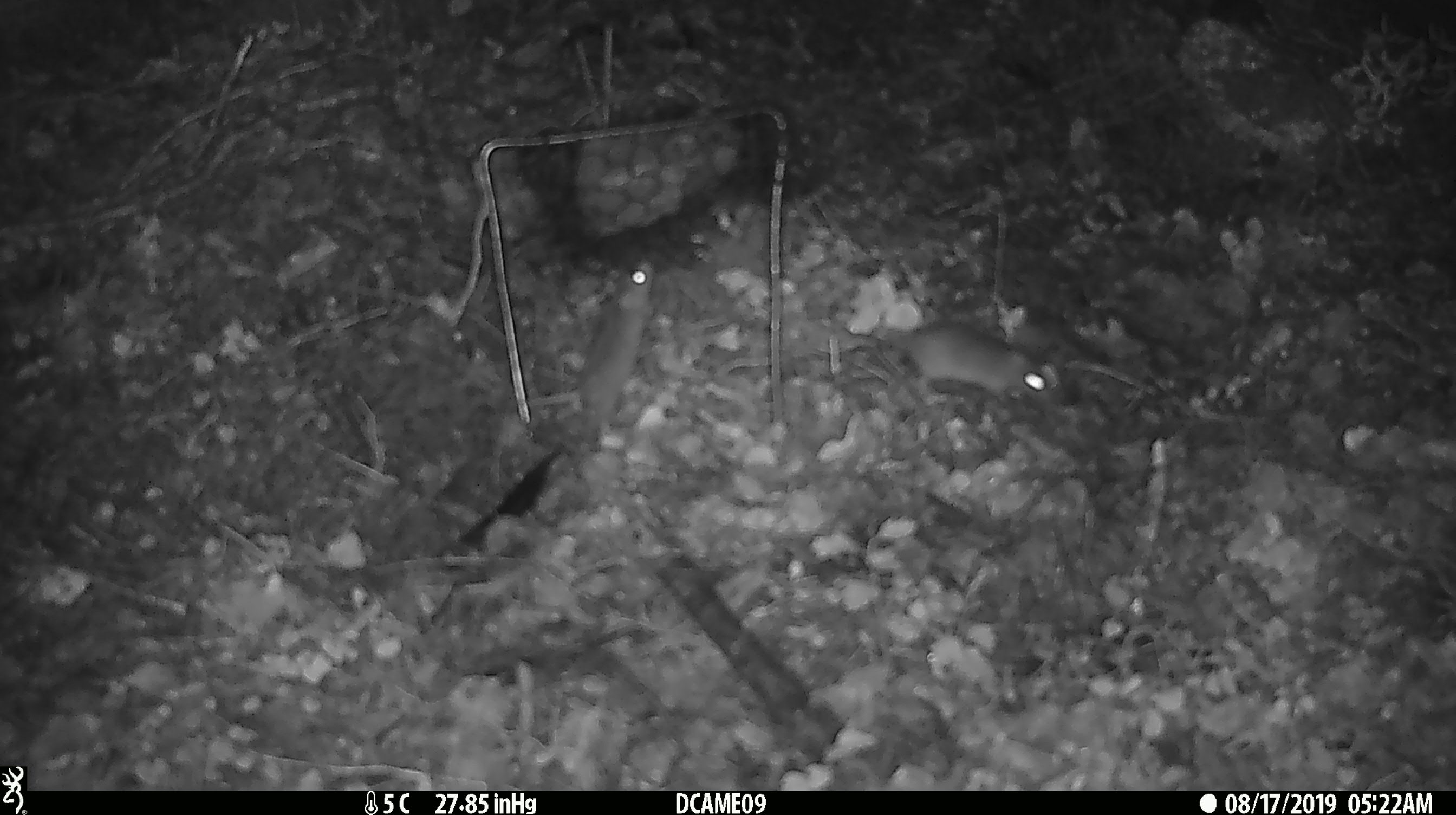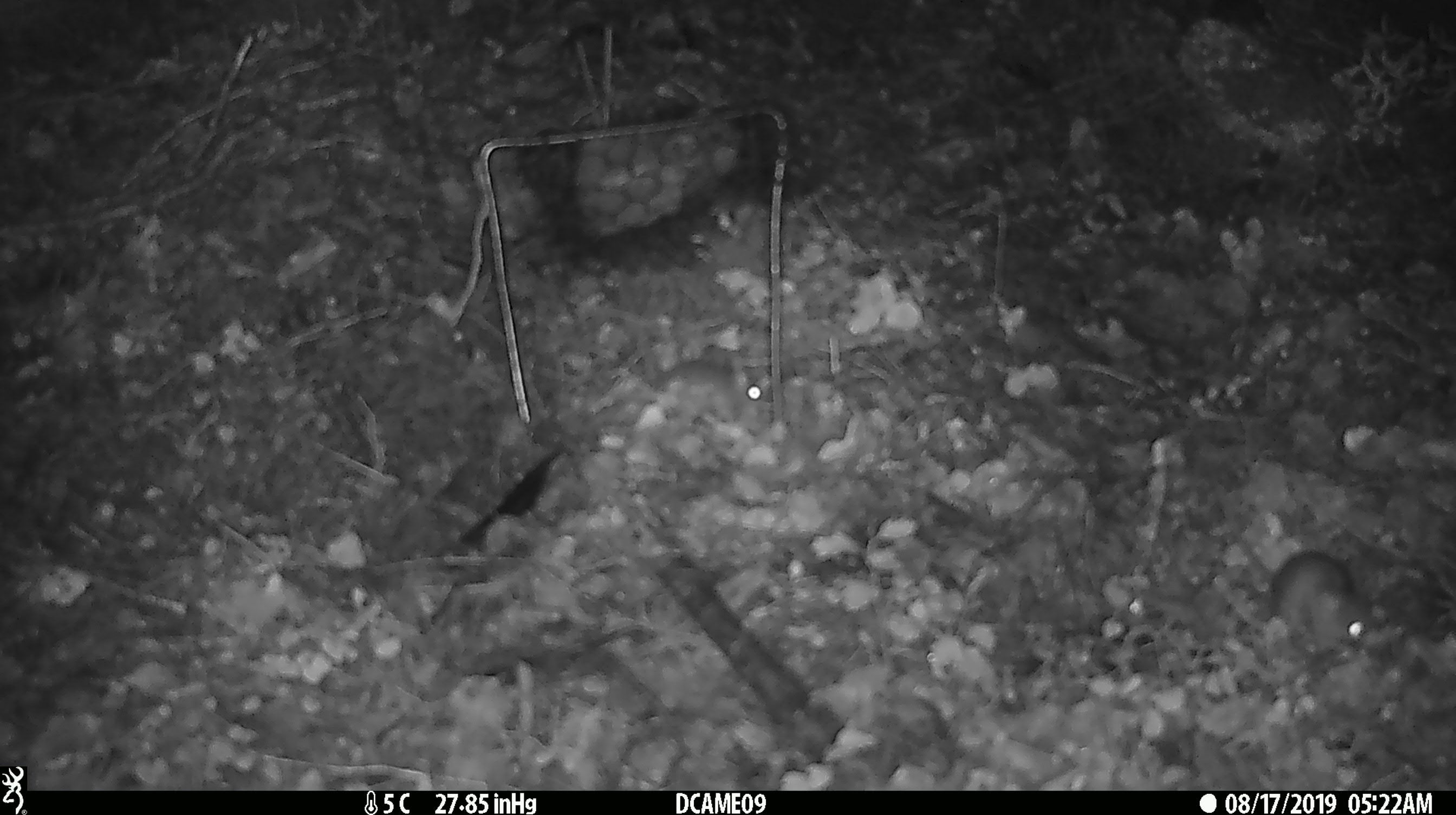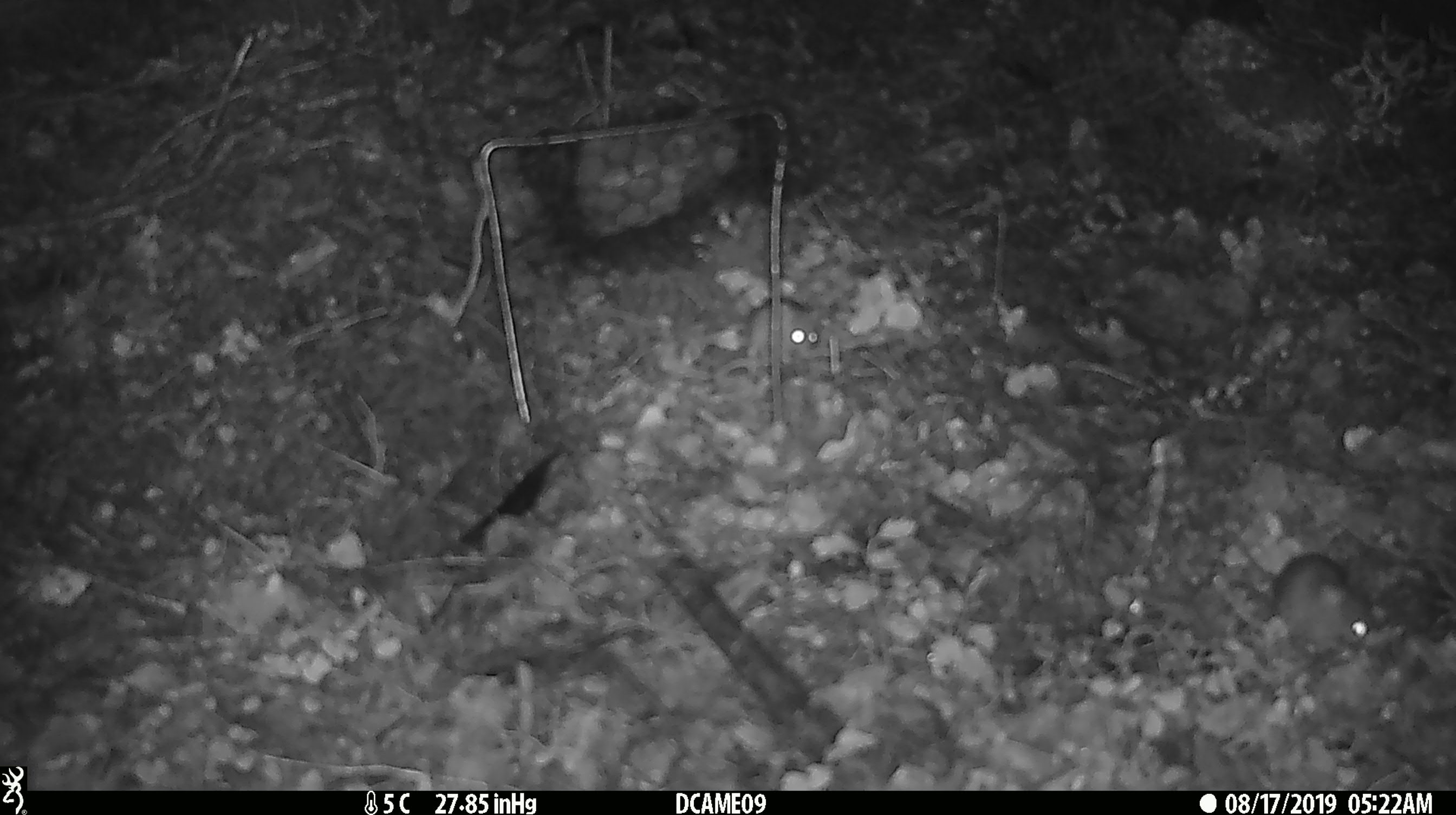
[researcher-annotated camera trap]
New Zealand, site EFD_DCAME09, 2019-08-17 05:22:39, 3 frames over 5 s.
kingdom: Animalia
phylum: Chordata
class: Mammalia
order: Rodentia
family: Muridae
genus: Mus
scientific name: Mus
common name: mouse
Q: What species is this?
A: Mouse (Mus).